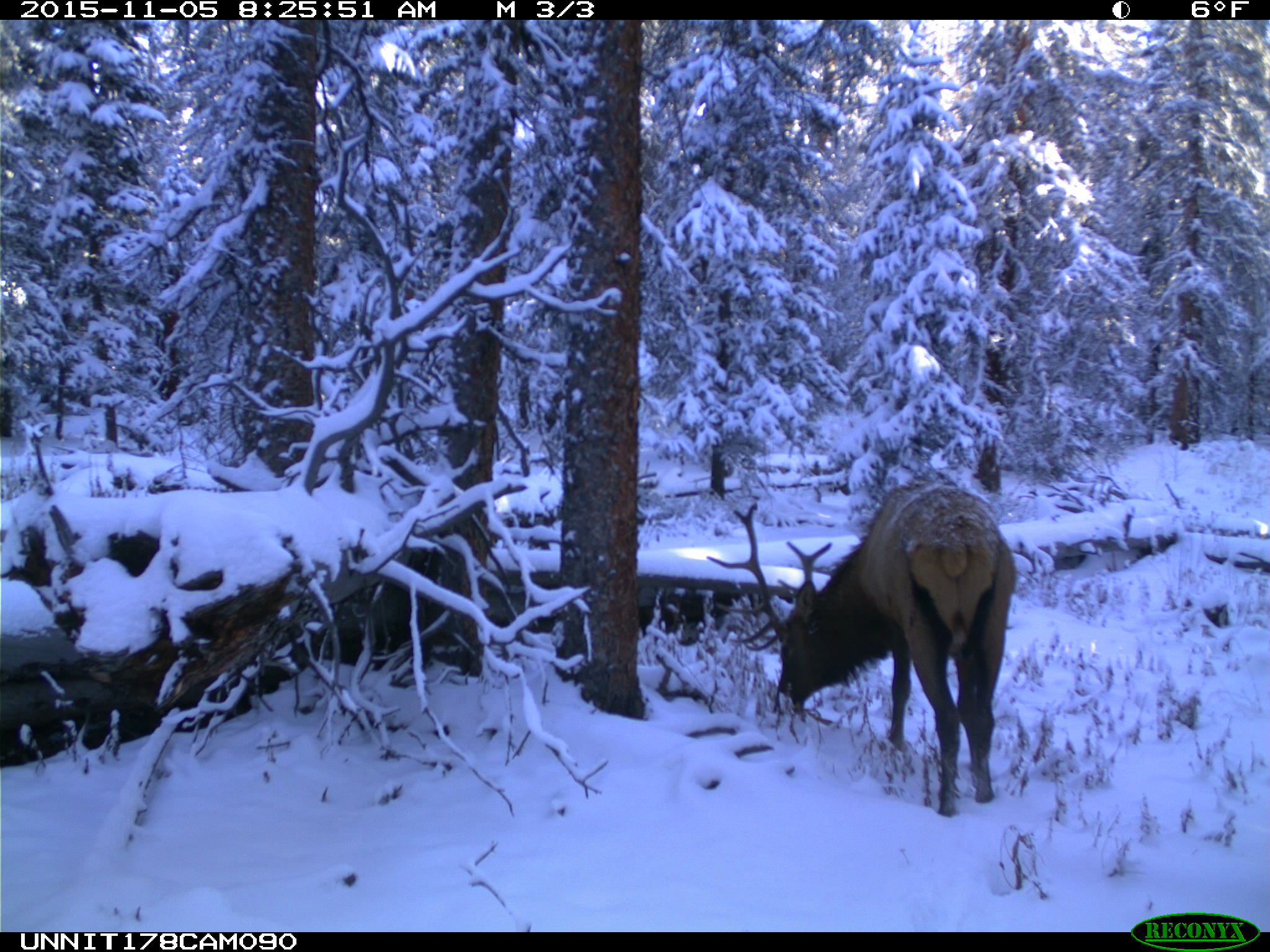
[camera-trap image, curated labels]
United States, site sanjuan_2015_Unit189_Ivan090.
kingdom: Animalia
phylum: Chordata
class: Mammalia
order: Artiodactyla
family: Cervidae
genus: Cervus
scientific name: Cervus elaphus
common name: red deer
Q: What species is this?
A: Cervus elaphus (red deer).